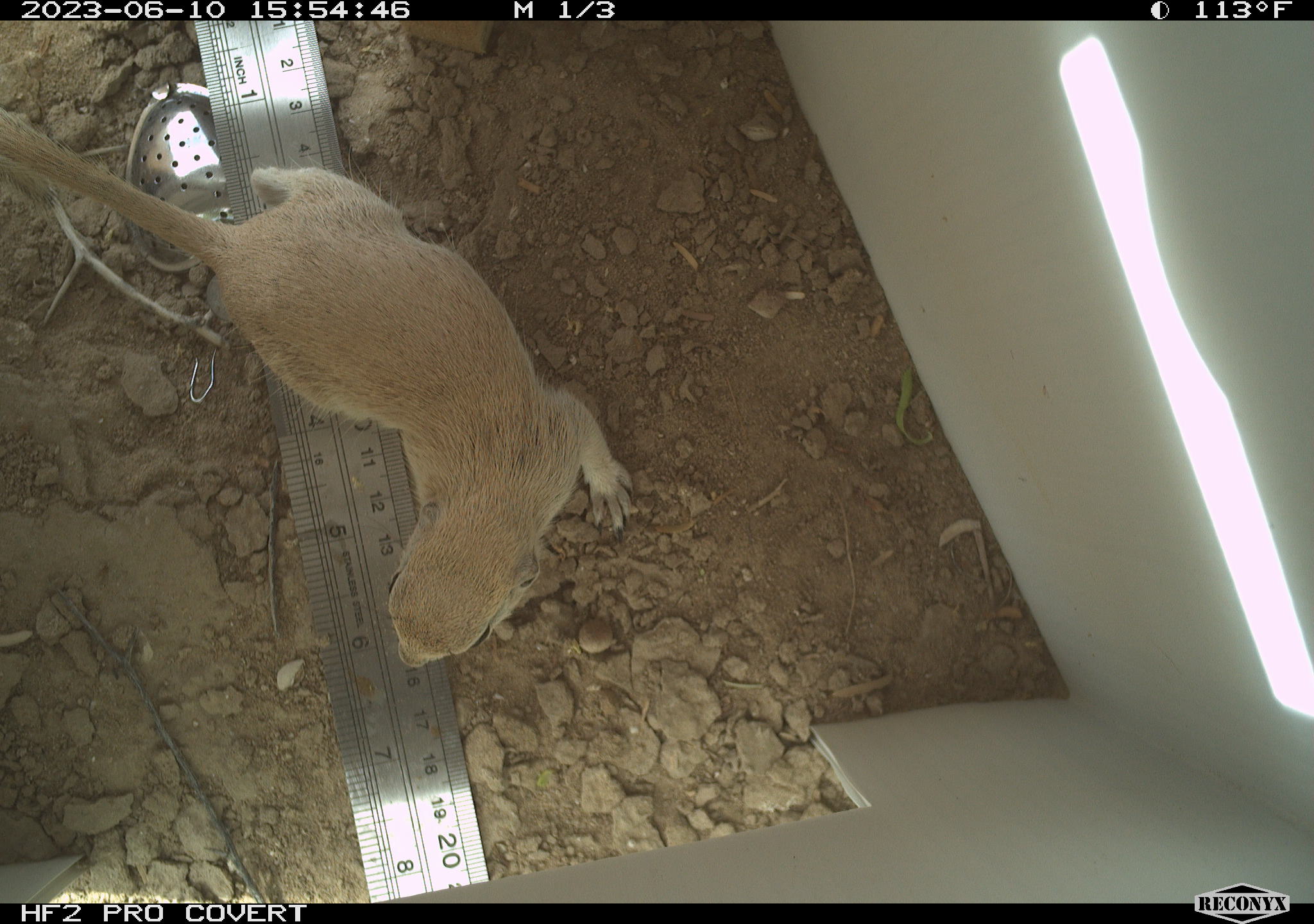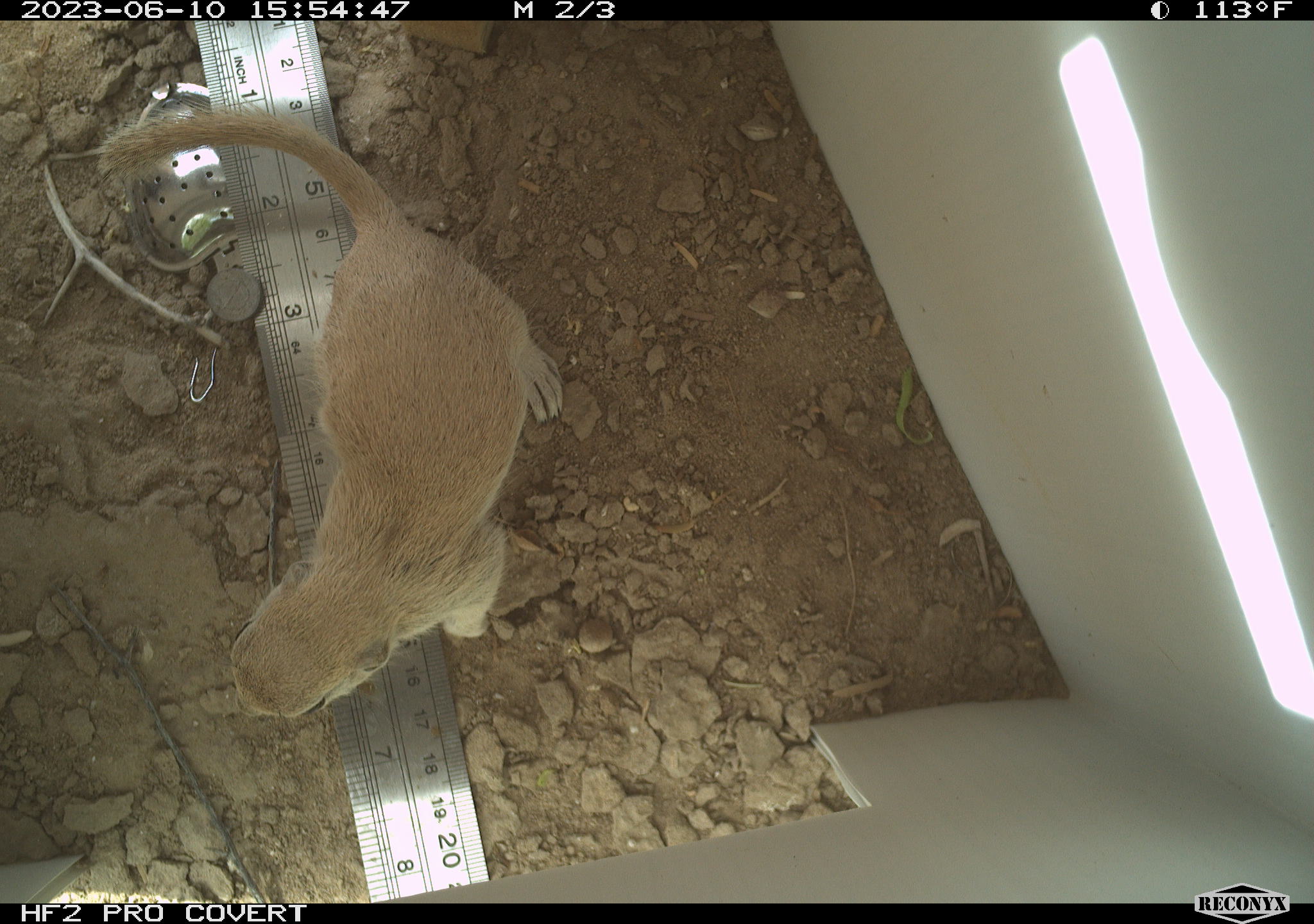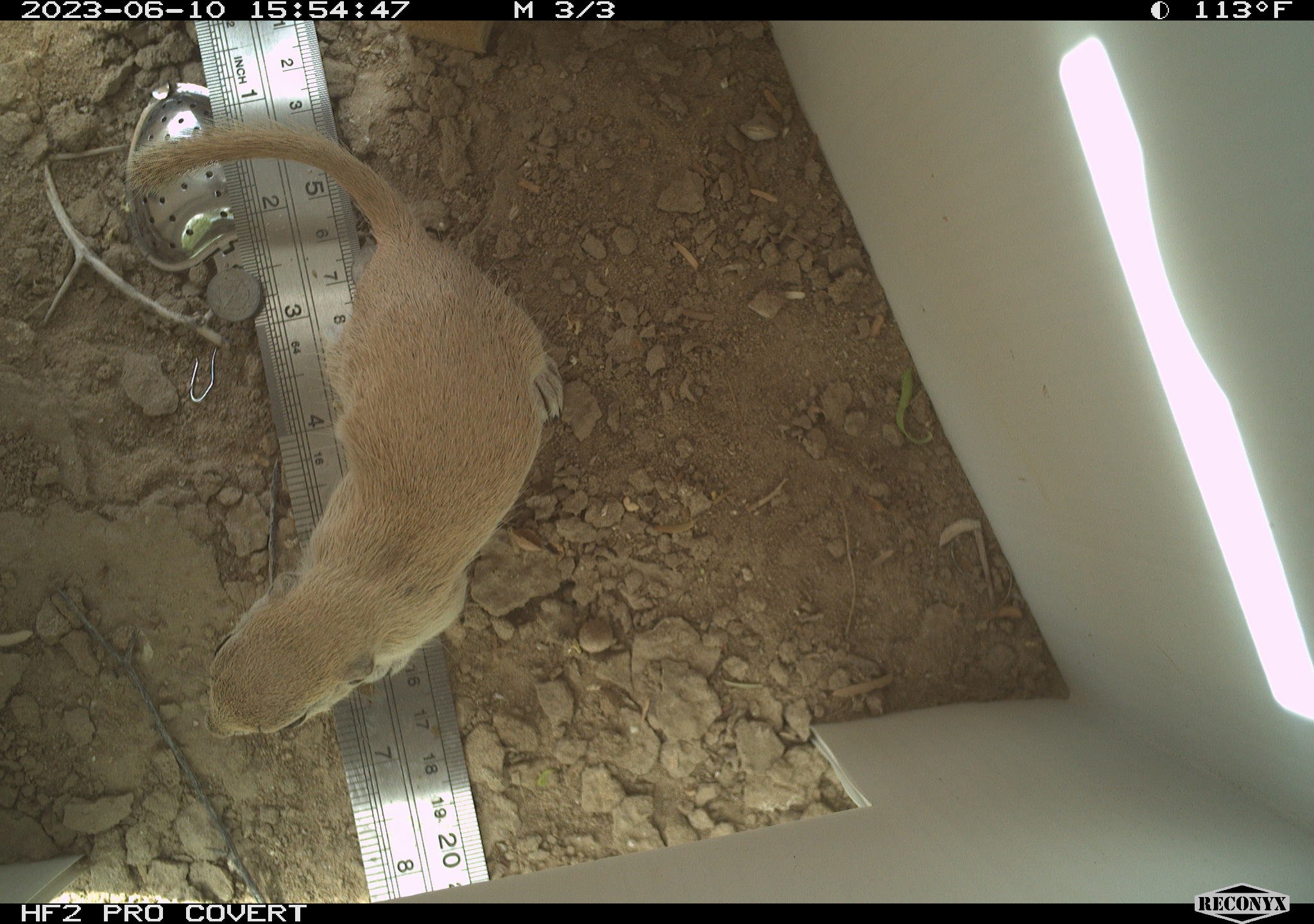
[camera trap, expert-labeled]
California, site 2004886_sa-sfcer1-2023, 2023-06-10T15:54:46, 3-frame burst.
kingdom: Animalia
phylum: Chordata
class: Mammalia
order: Rodentia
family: Sciuridae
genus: Xerospermophilus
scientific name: Xerospermophilus tereticaudus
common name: round-tailed ground squirrel